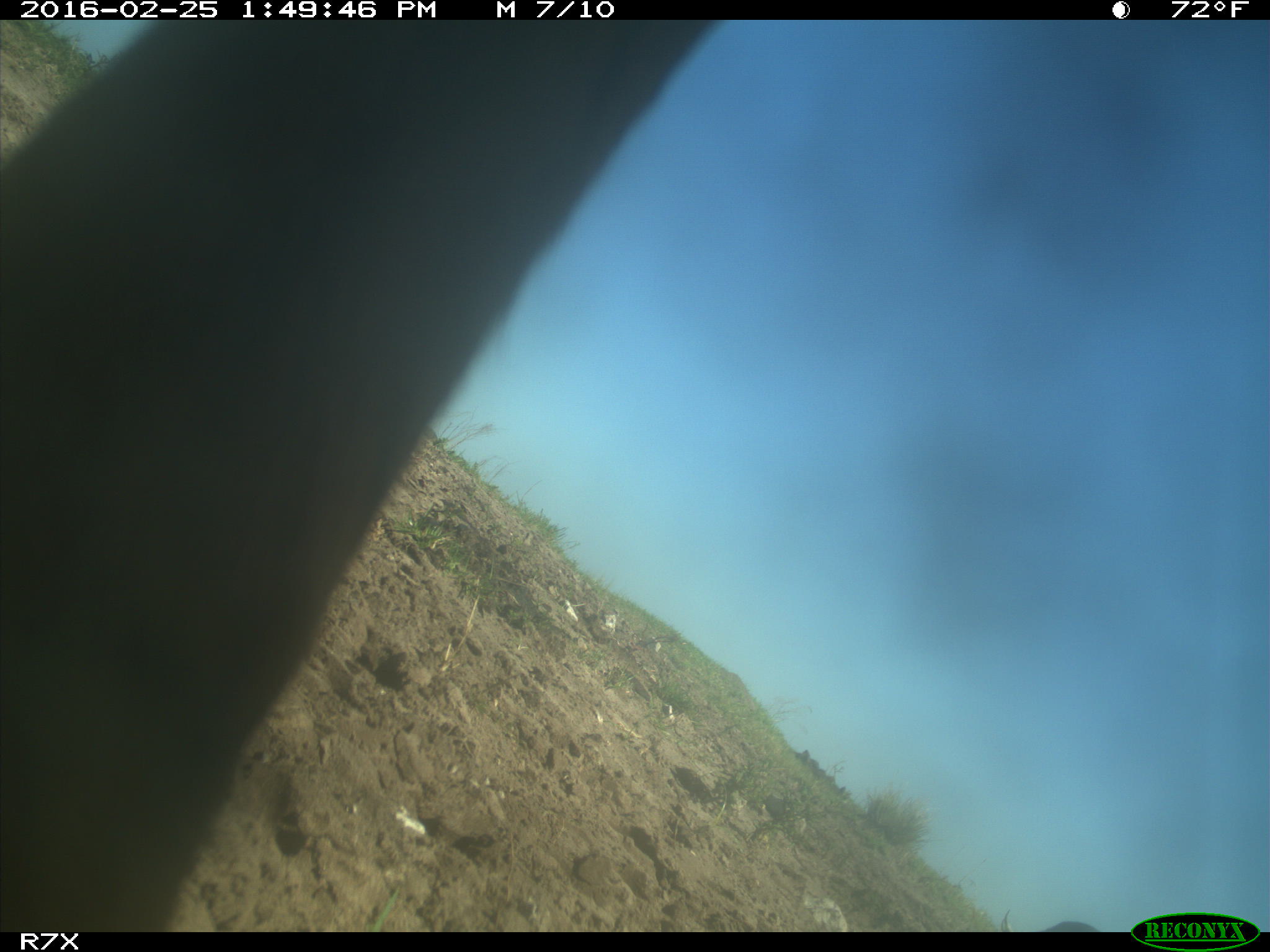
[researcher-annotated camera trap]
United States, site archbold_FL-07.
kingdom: Animalia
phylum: Chordata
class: Mammalia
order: Artiodactyla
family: Bovidae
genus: Bos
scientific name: Bos taurus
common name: domestic cow